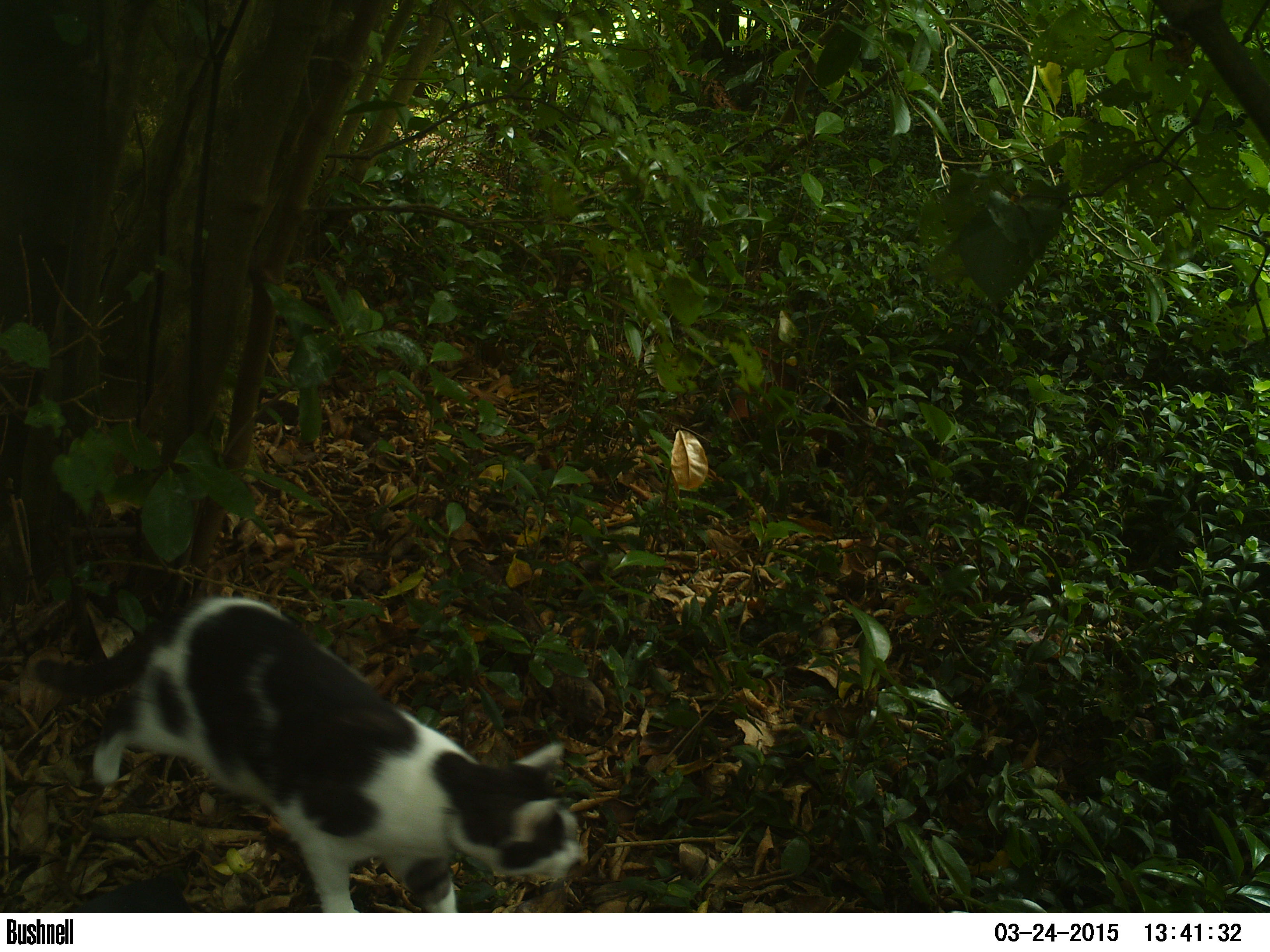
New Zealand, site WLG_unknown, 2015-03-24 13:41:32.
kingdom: Animalia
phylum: Chordata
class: Mammalia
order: Carnivora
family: Felidae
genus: Felis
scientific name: Felis catus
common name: domestic cat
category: cat